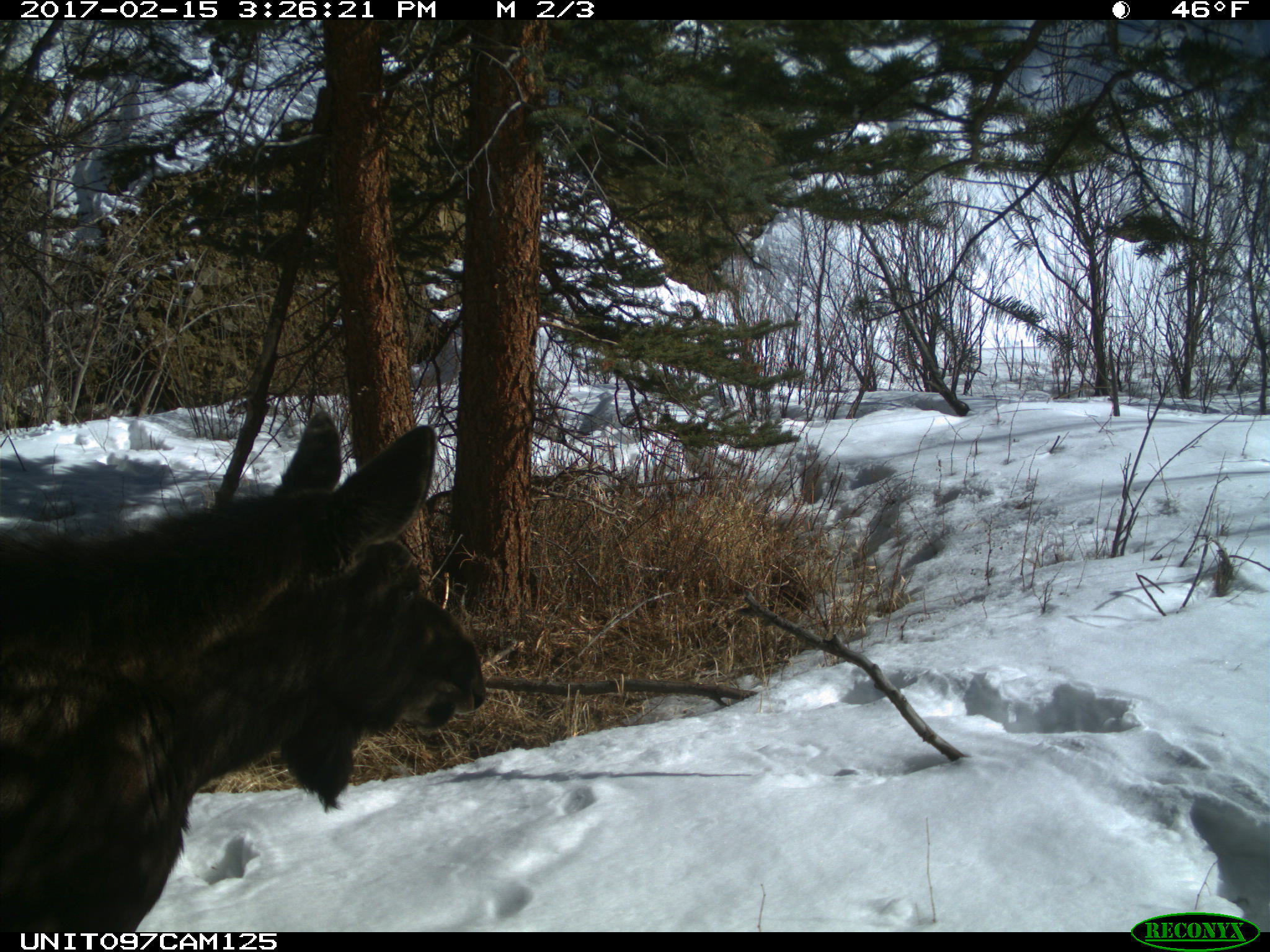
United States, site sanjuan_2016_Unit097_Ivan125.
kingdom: Animalia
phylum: Chordata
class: Mammalia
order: Artiodactyla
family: Cervidae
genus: Alces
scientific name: Alces alces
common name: moose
Alces alces (moose).